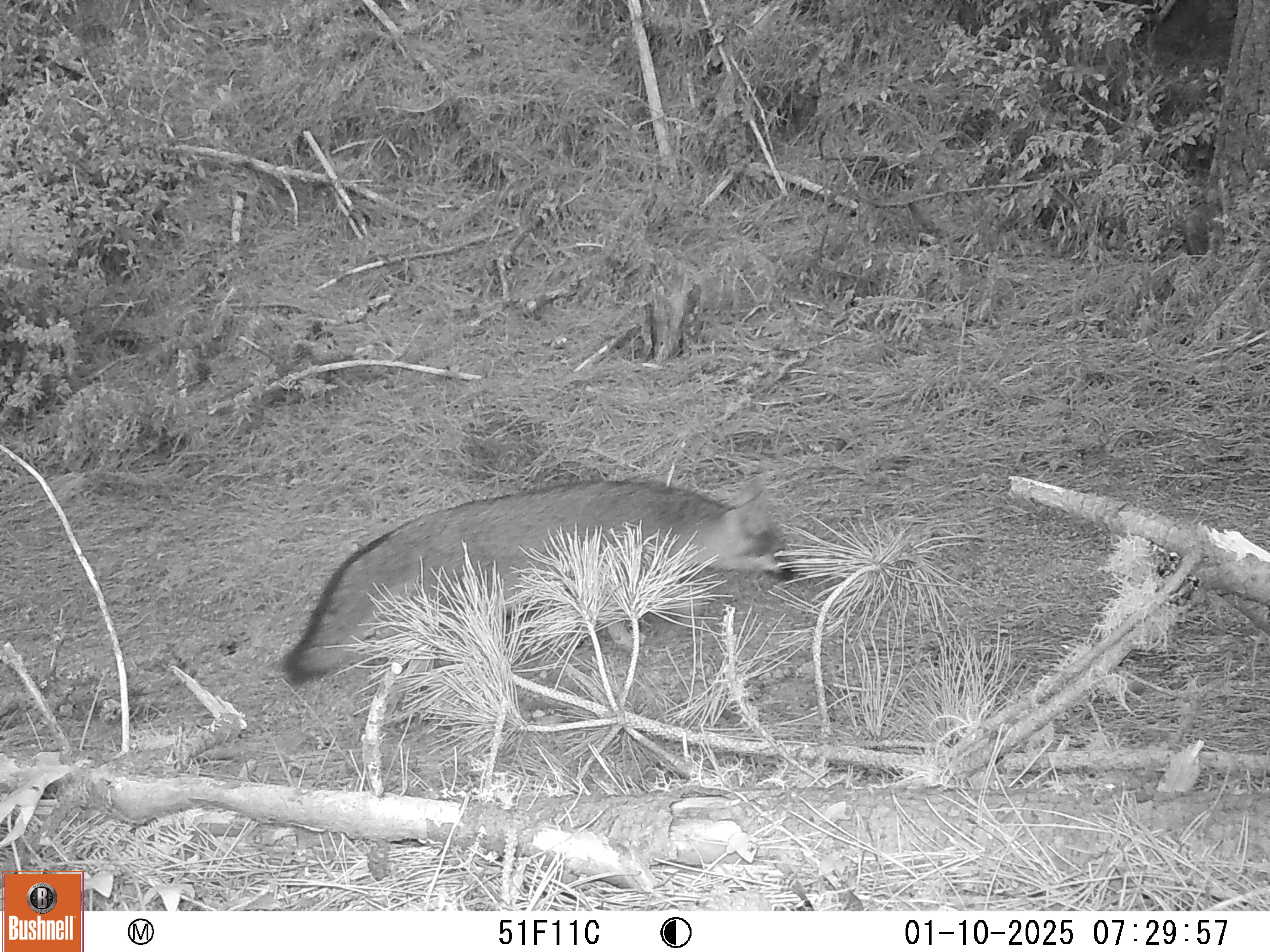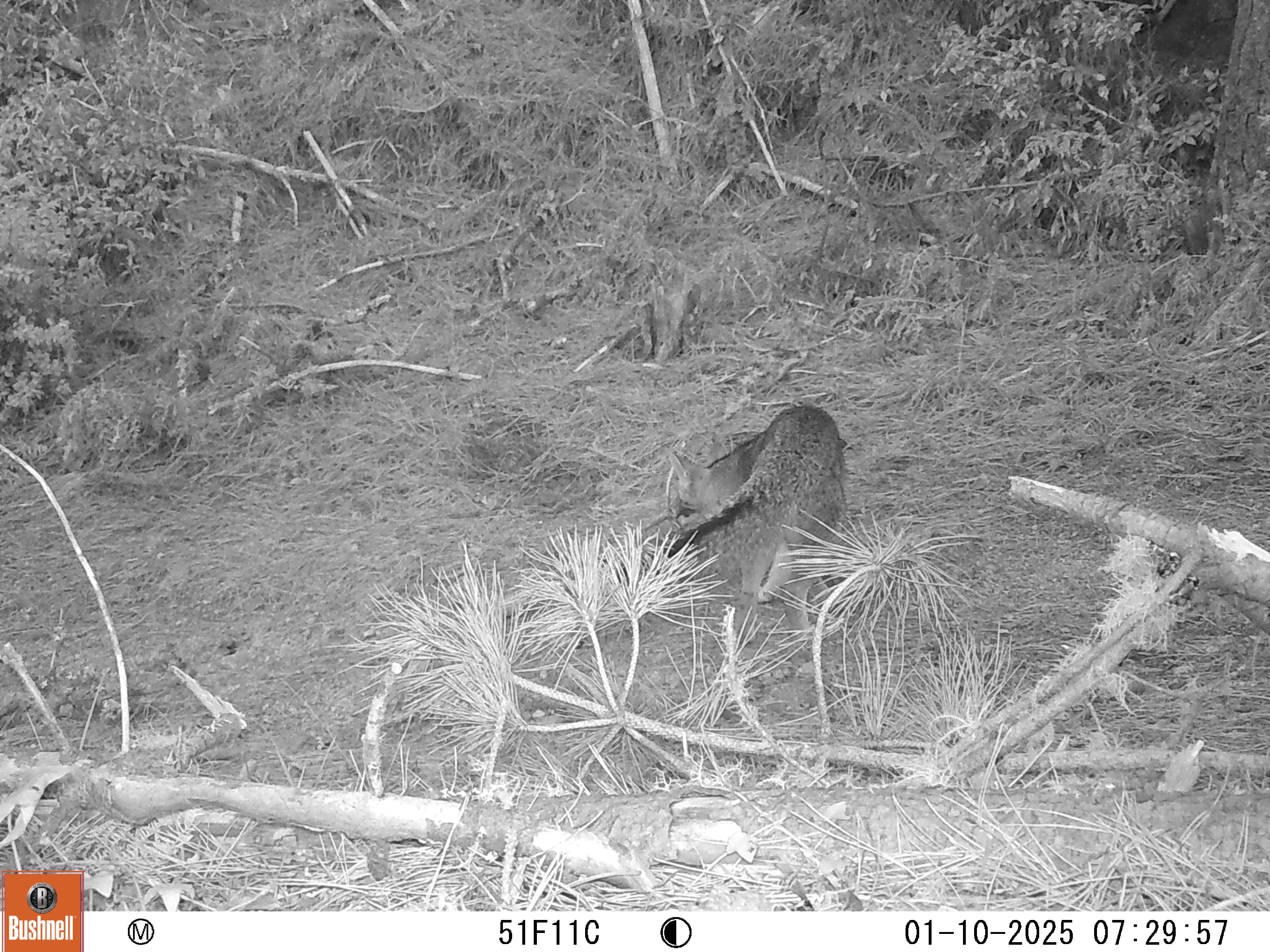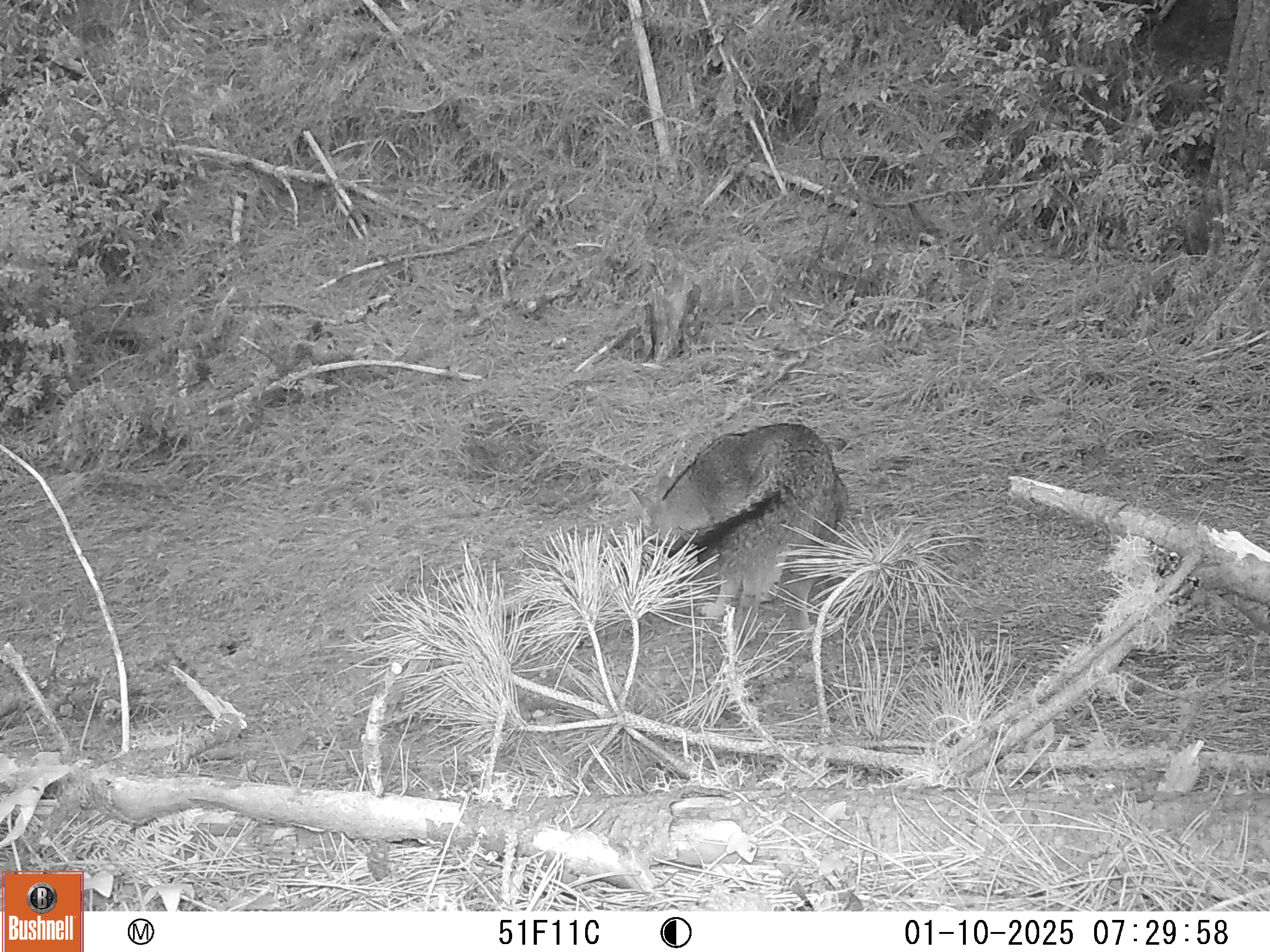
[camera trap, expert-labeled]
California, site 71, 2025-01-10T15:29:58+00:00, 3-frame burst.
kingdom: Animalia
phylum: Chordata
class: Mammalia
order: Carnivora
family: Canidae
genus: Urocyon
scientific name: Urocyon cinereoargenteus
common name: gray fox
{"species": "gray fox (Urocyon cinereoargenteus)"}